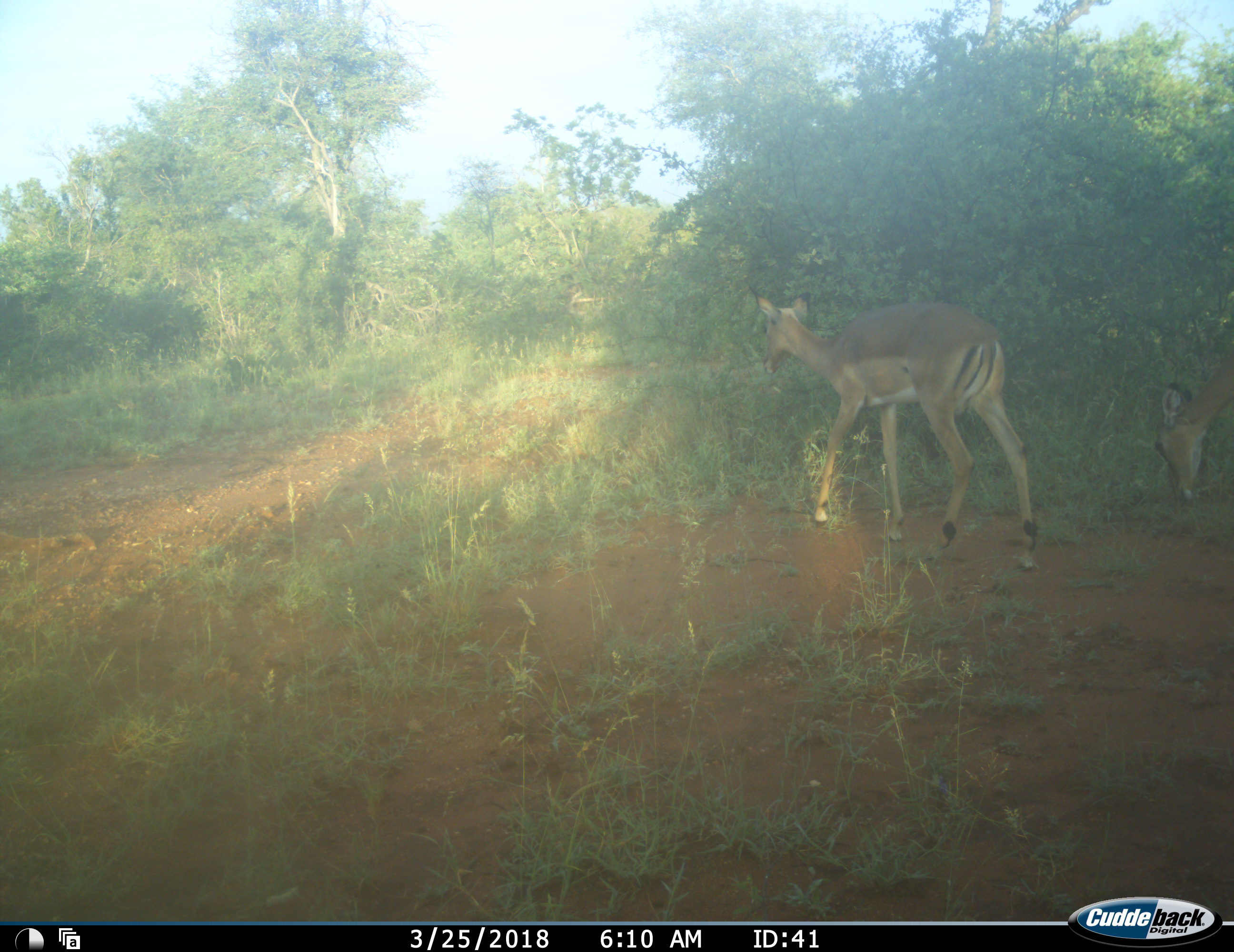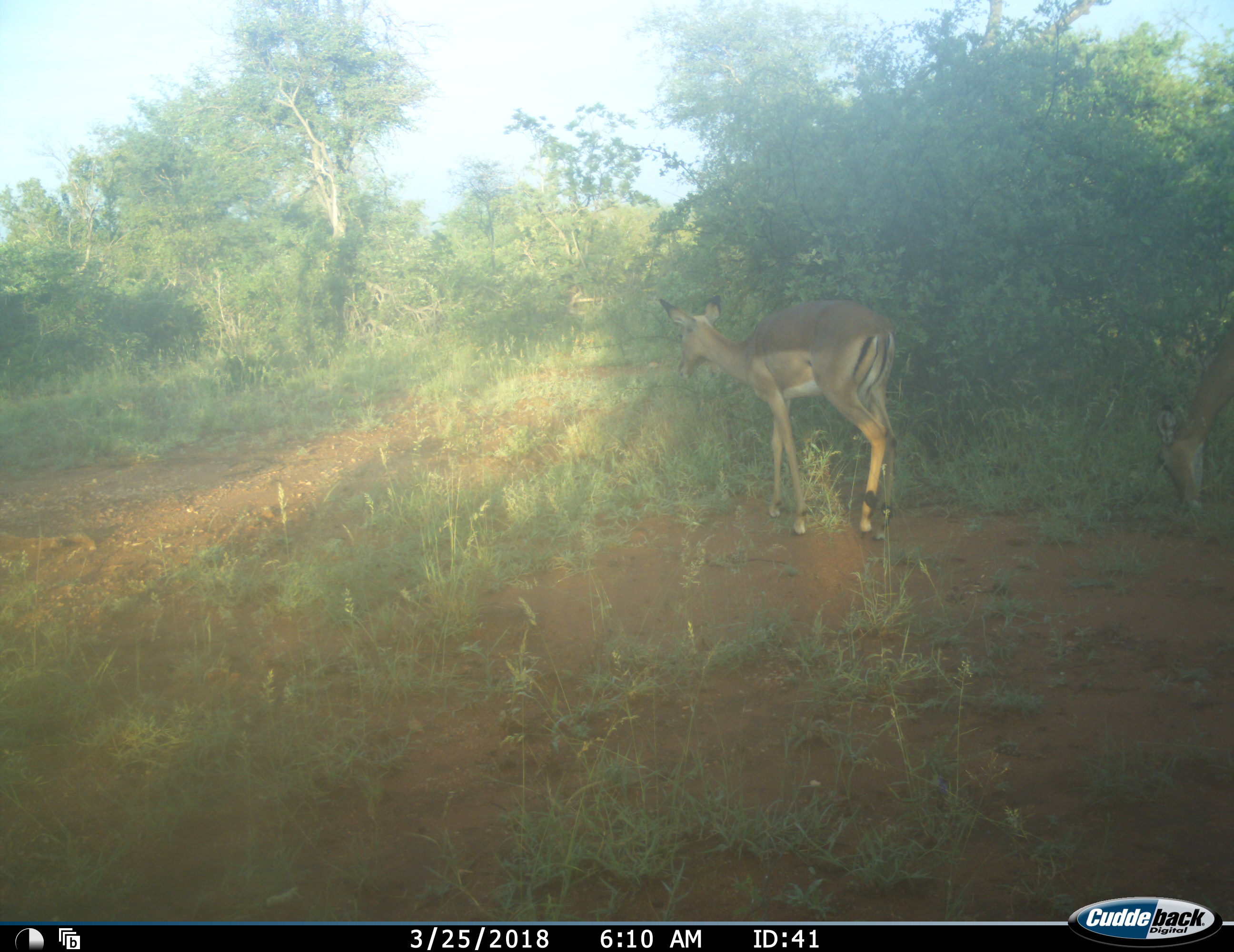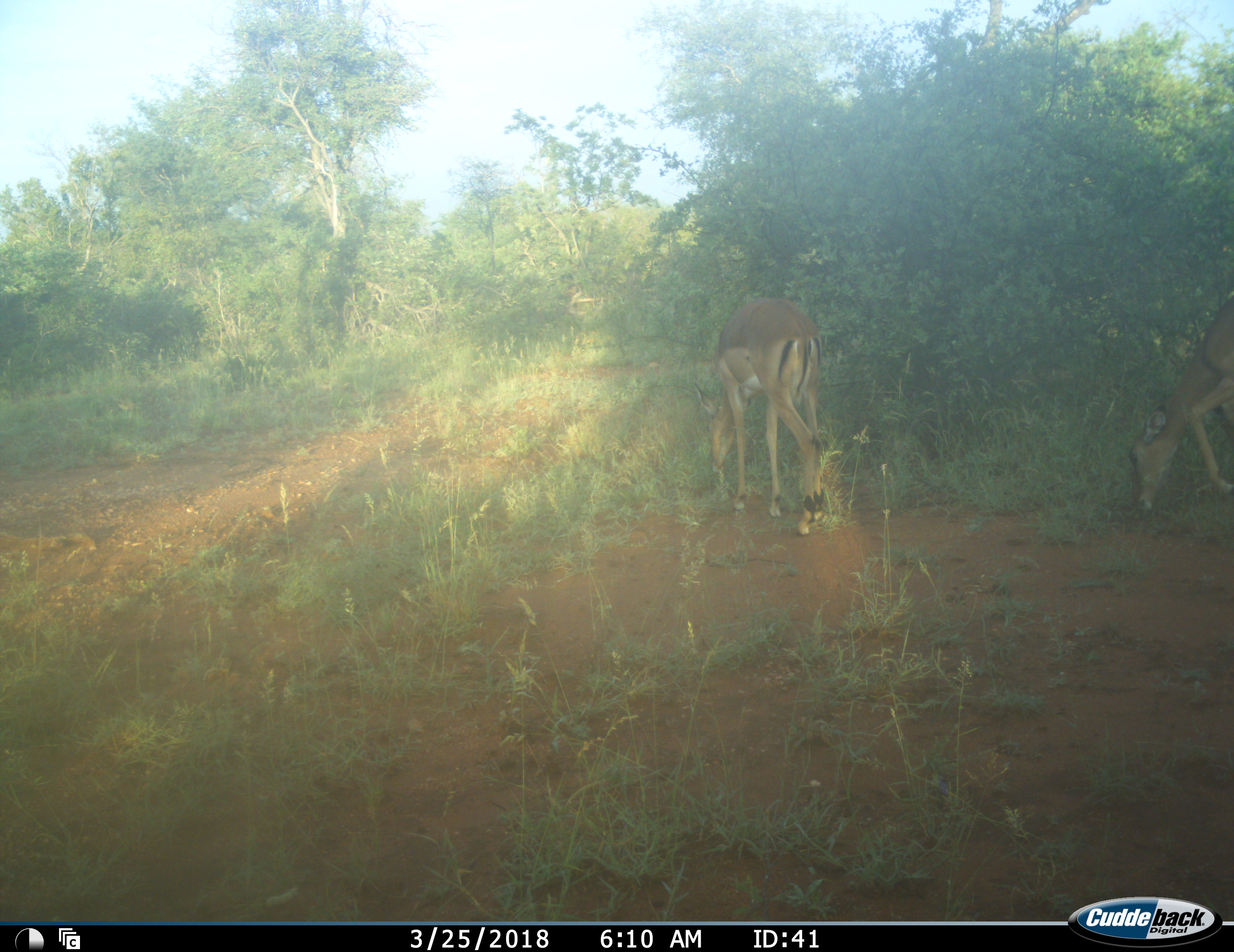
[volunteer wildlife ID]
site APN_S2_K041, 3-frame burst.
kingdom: Animalia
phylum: Chordata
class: Mammalia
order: Artiodactyla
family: Bovidae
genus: Aepyceros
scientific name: Aepyceros melampus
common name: impala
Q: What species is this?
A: Impala (Aepyceros melampus).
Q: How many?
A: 2.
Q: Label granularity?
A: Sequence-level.